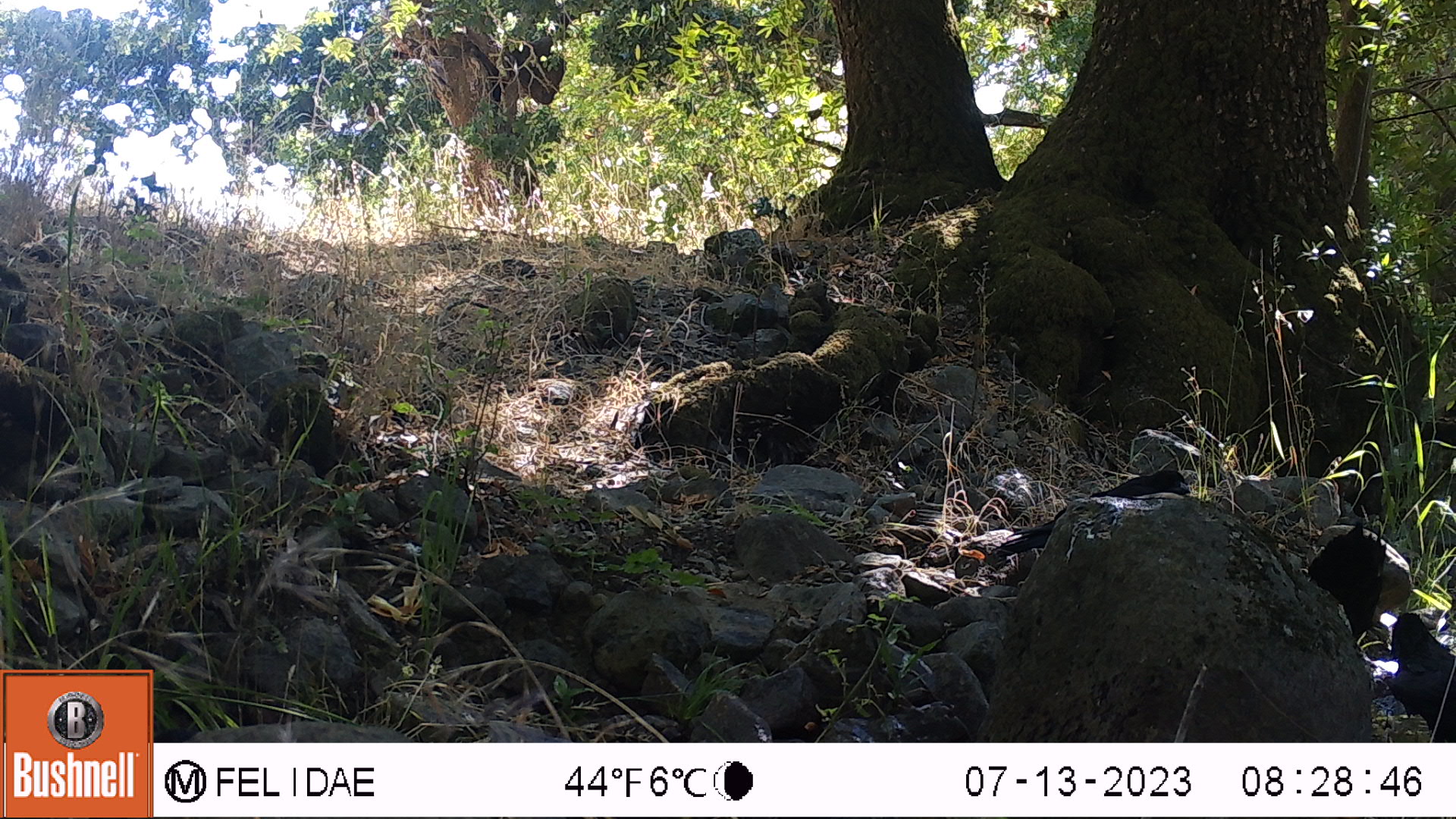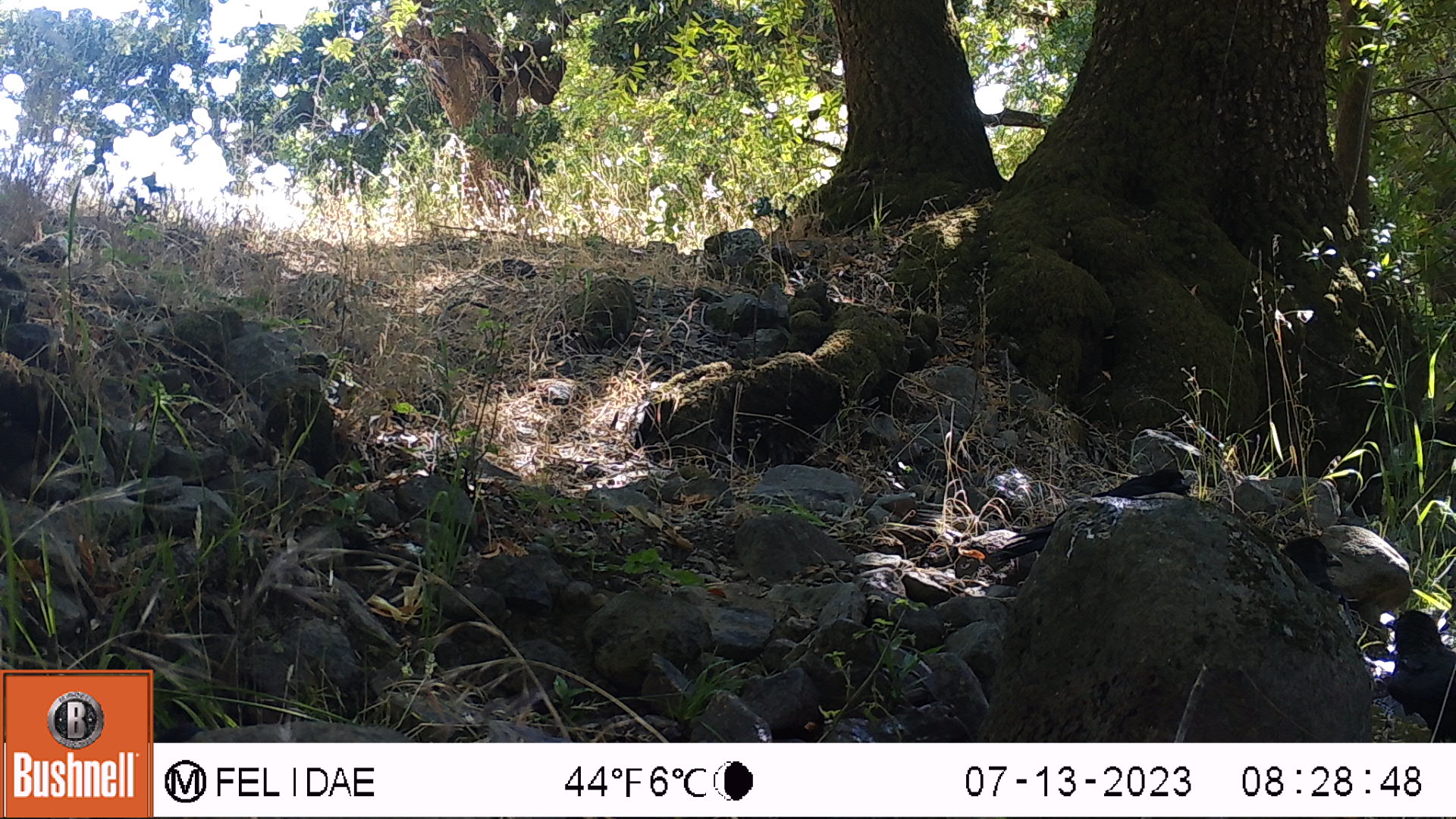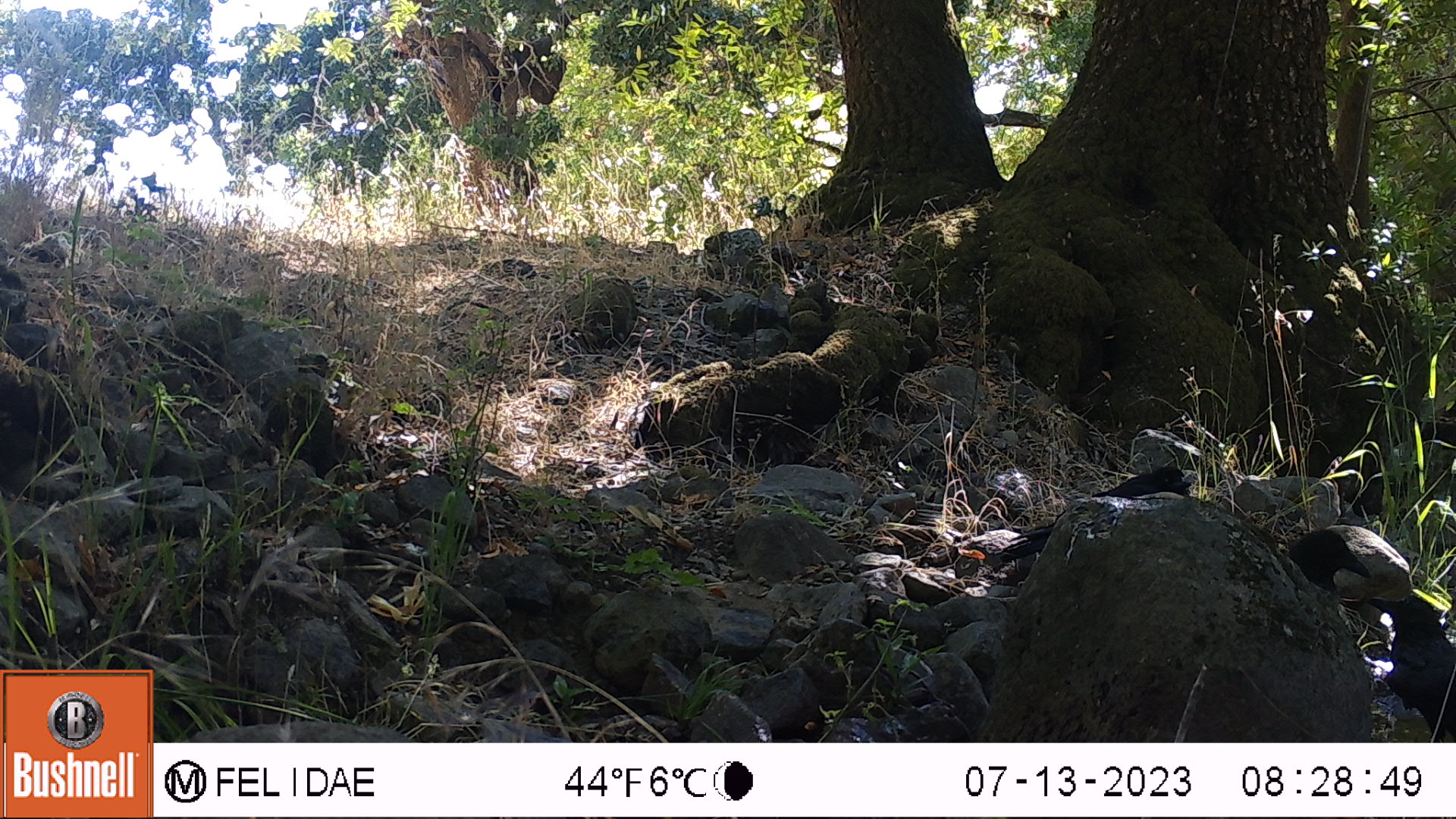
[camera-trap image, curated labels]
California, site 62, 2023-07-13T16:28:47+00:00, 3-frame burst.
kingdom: Animalia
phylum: Chordata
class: Aves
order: Passeriformes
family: Corvidae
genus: Corvus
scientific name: Corvus brachyrhynchos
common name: american crow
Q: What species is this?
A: American crow (Corvus brachyrhynchos).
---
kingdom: Animalia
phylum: Chordata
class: Aves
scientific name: Aves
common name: bird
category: unknown bird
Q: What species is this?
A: Unknown bird (bird) (Aves).